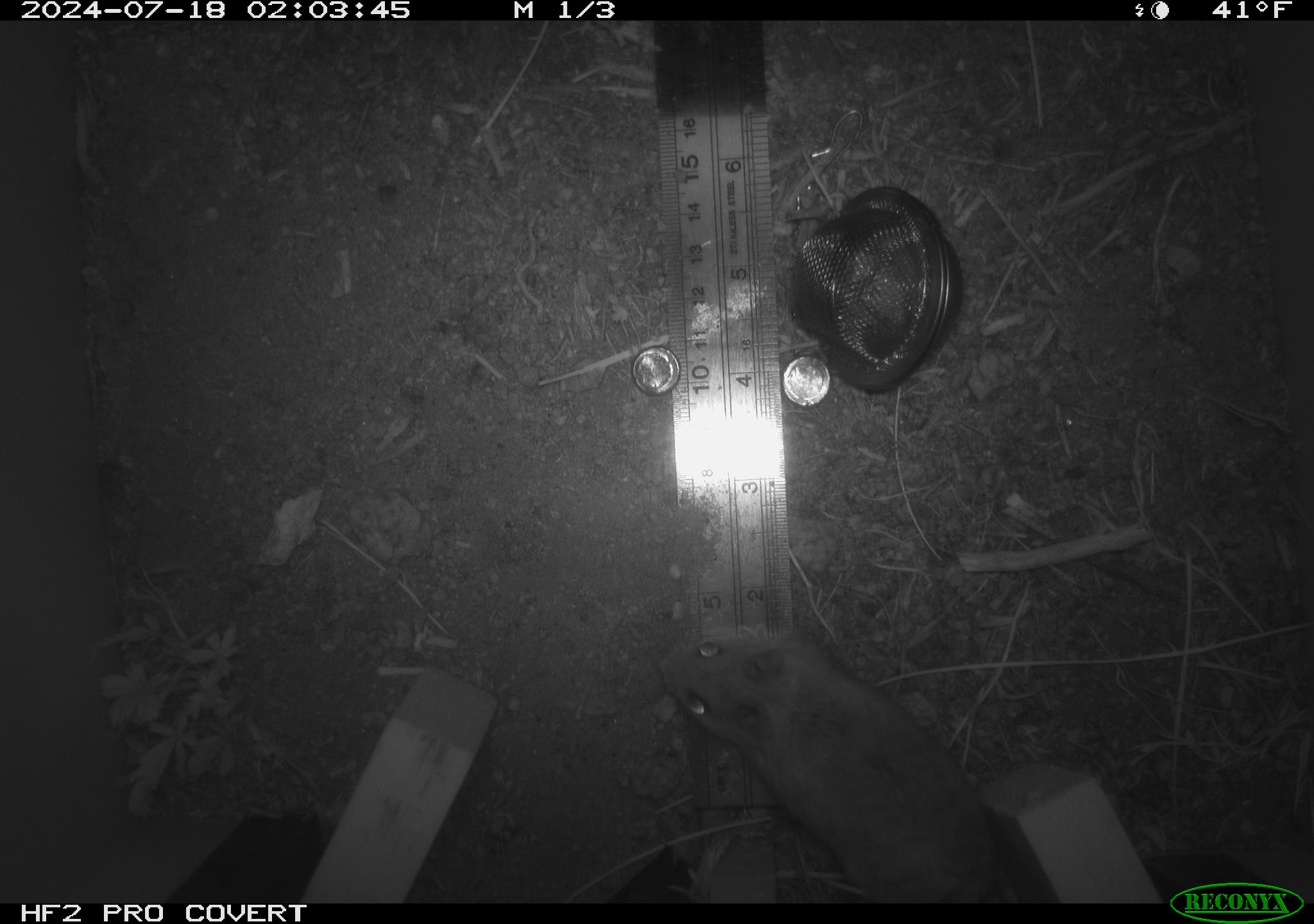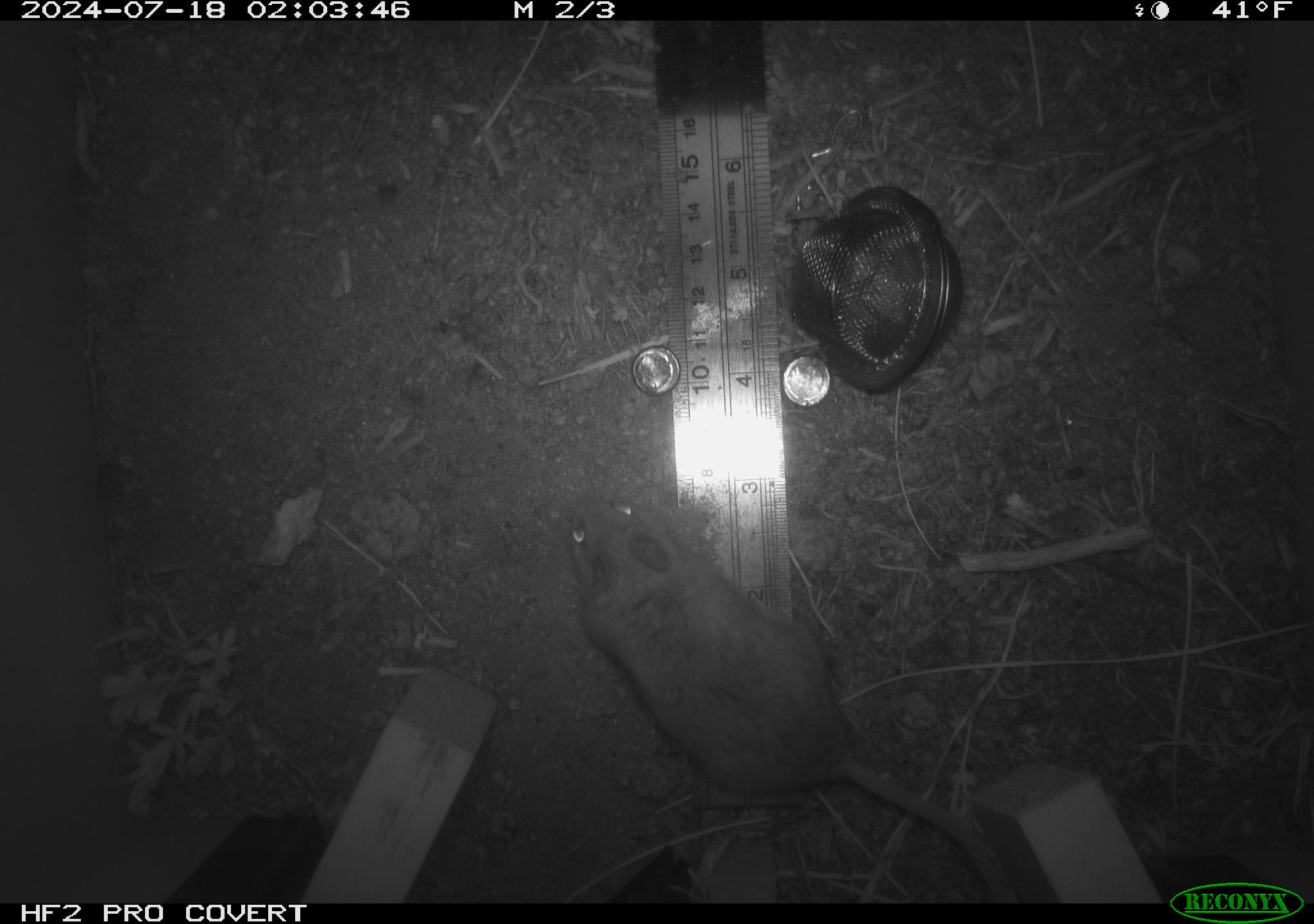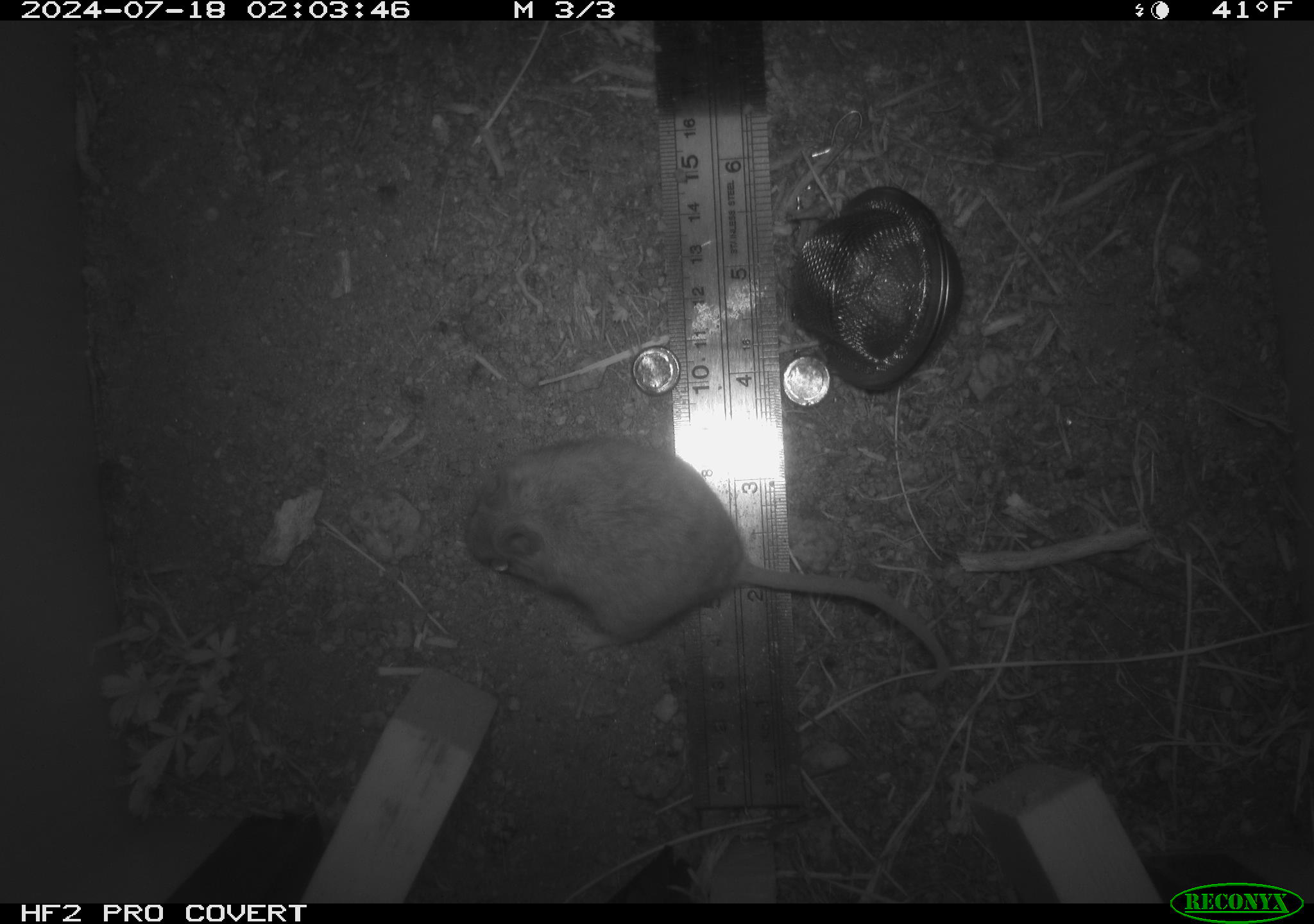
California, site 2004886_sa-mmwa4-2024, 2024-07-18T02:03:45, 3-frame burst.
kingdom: Animalia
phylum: Chordata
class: Mammalia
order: Rodentia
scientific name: Rodentia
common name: mouse species